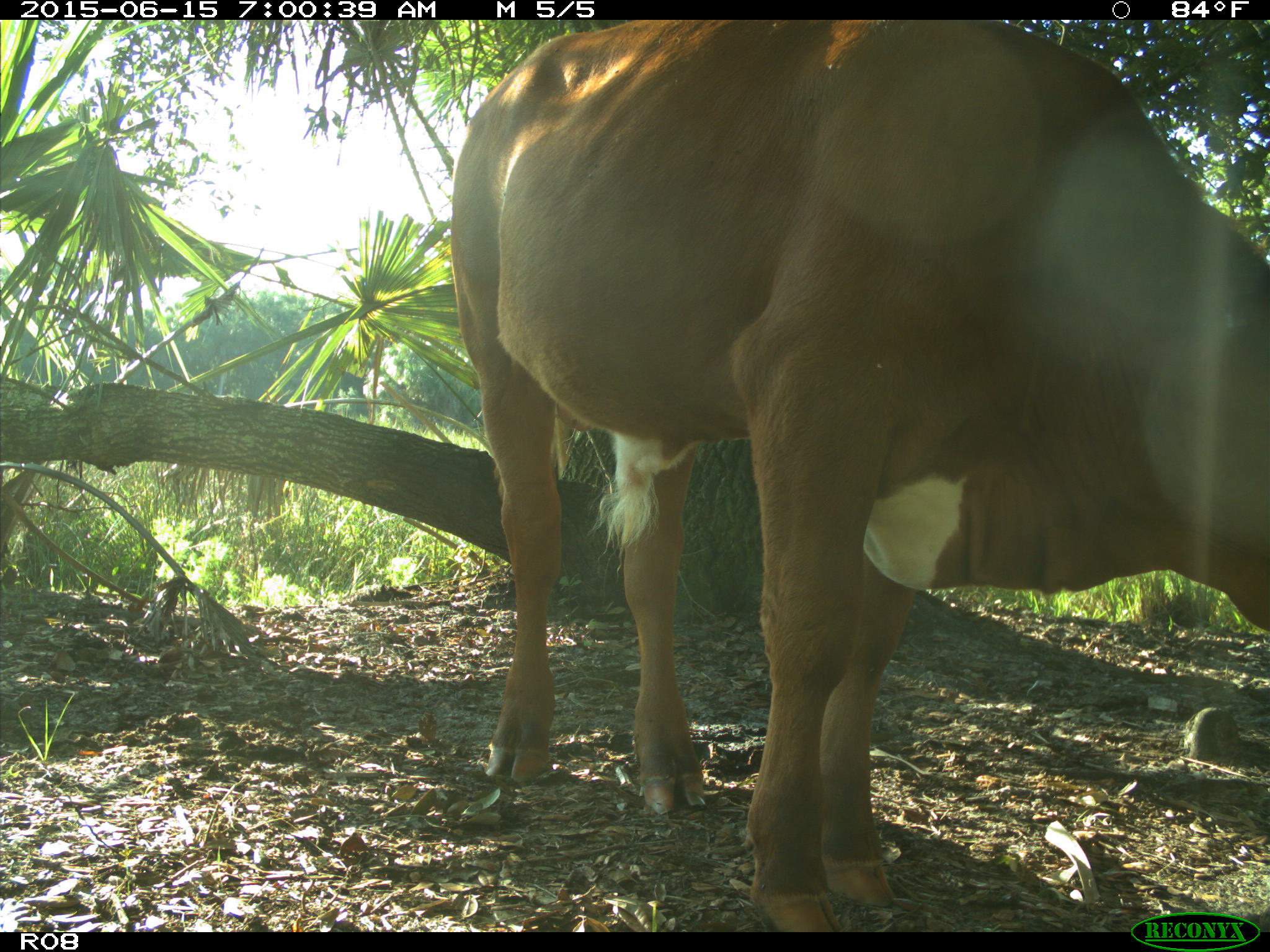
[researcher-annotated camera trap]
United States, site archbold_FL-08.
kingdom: Animalia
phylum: Chordata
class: Mammalia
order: Artiodactyla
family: Bovidae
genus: Bos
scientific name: Bos taurus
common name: domestic cow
Bos taurus (domestic cow).